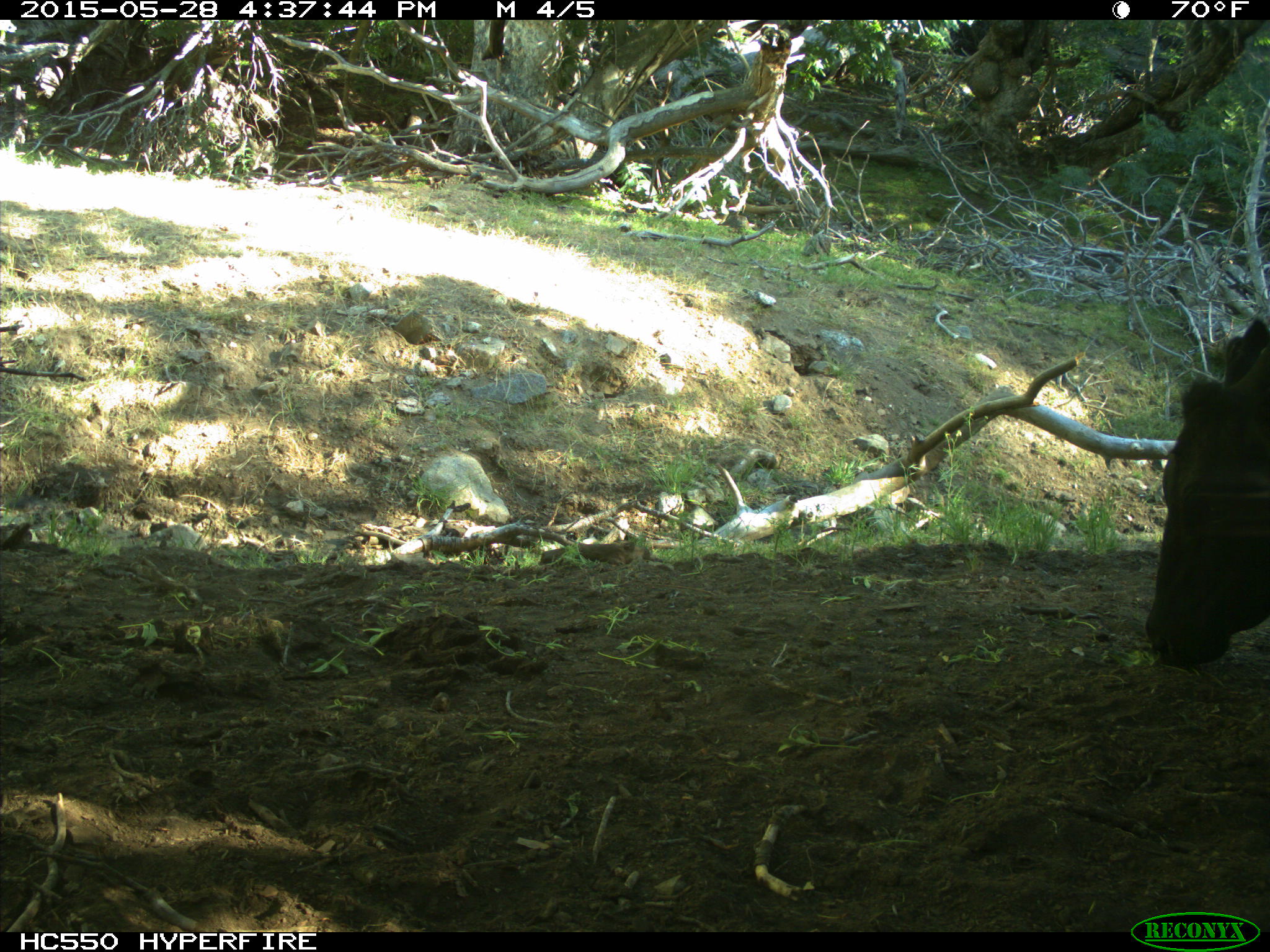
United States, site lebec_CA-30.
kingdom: Animalia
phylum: Chordata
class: Mammalia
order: Artiodactyla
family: Bovidae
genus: Bos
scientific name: Bos taurus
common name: domestic cow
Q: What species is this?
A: Bos taurus (domestic cow).